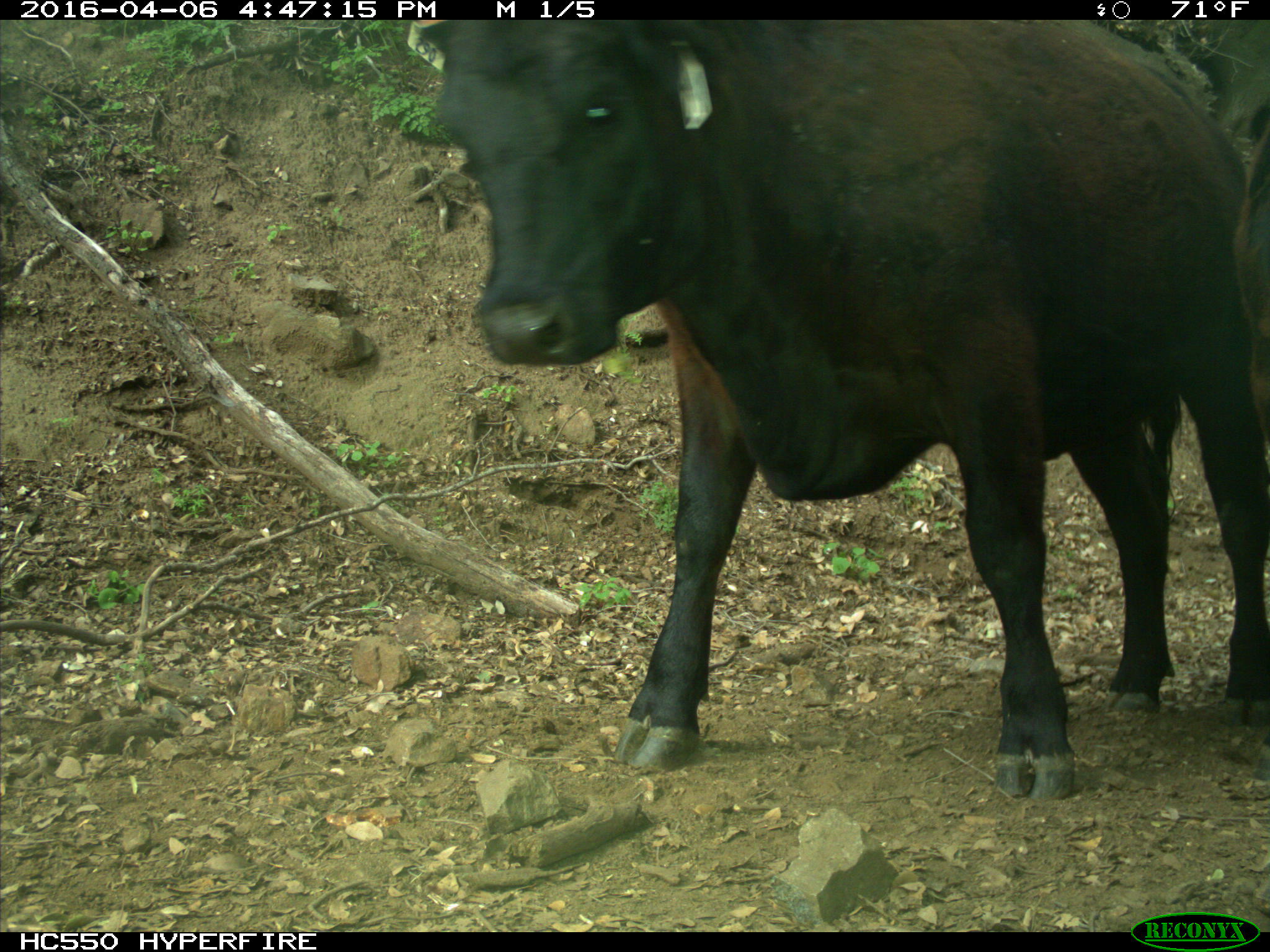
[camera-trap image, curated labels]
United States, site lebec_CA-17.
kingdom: Animalia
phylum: Chordata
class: Mammalia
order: Artiodactyla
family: Bovidae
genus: Bos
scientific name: Bos taurus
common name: domestic cow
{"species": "Bos taurus (domestic cow)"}